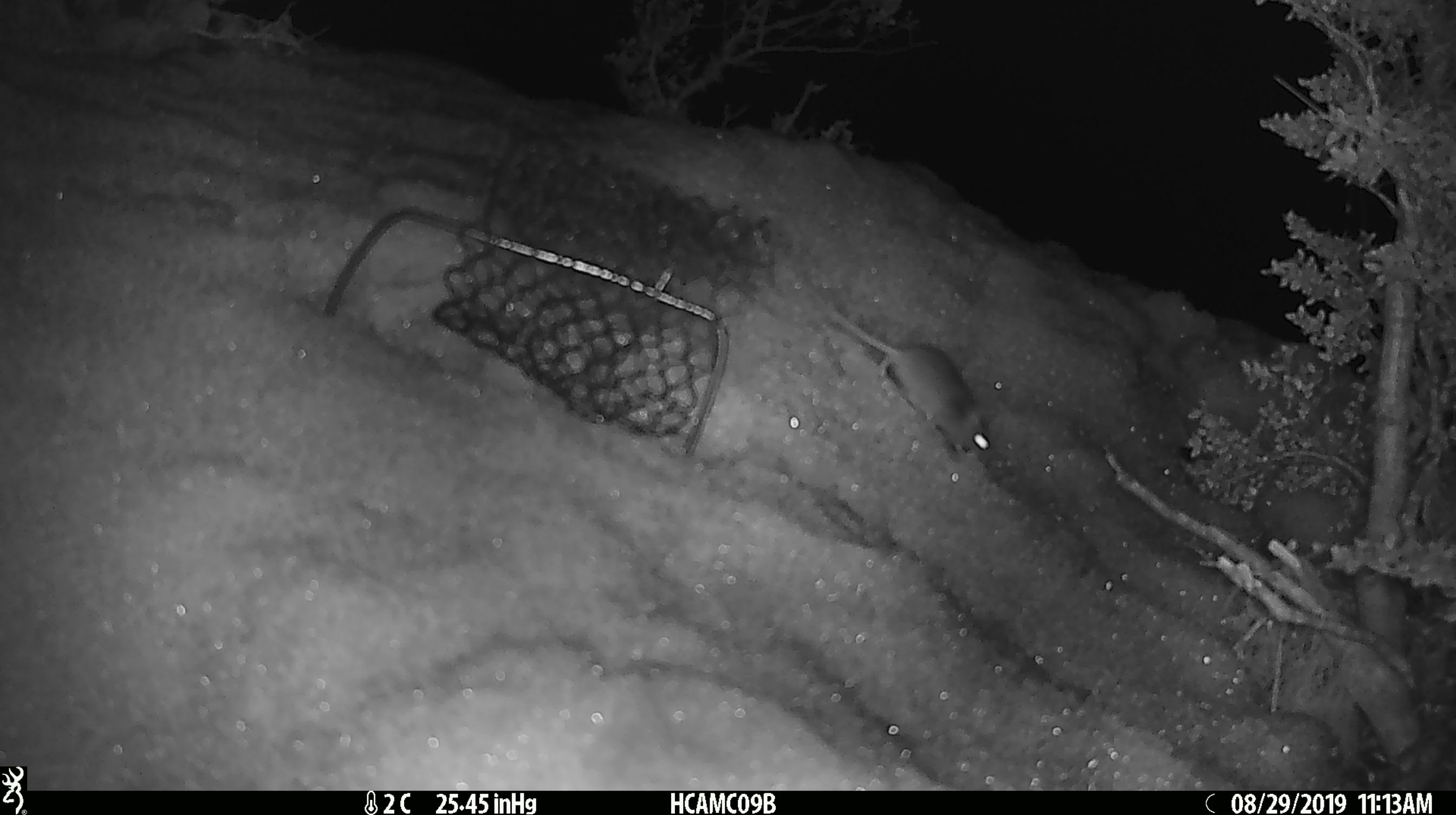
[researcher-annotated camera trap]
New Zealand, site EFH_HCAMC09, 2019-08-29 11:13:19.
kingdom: Animalia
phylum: Chordata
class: Mammalia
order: Rodentia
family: Muridae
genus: Mus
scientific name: Mus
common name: mouse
Mouse (Mus).